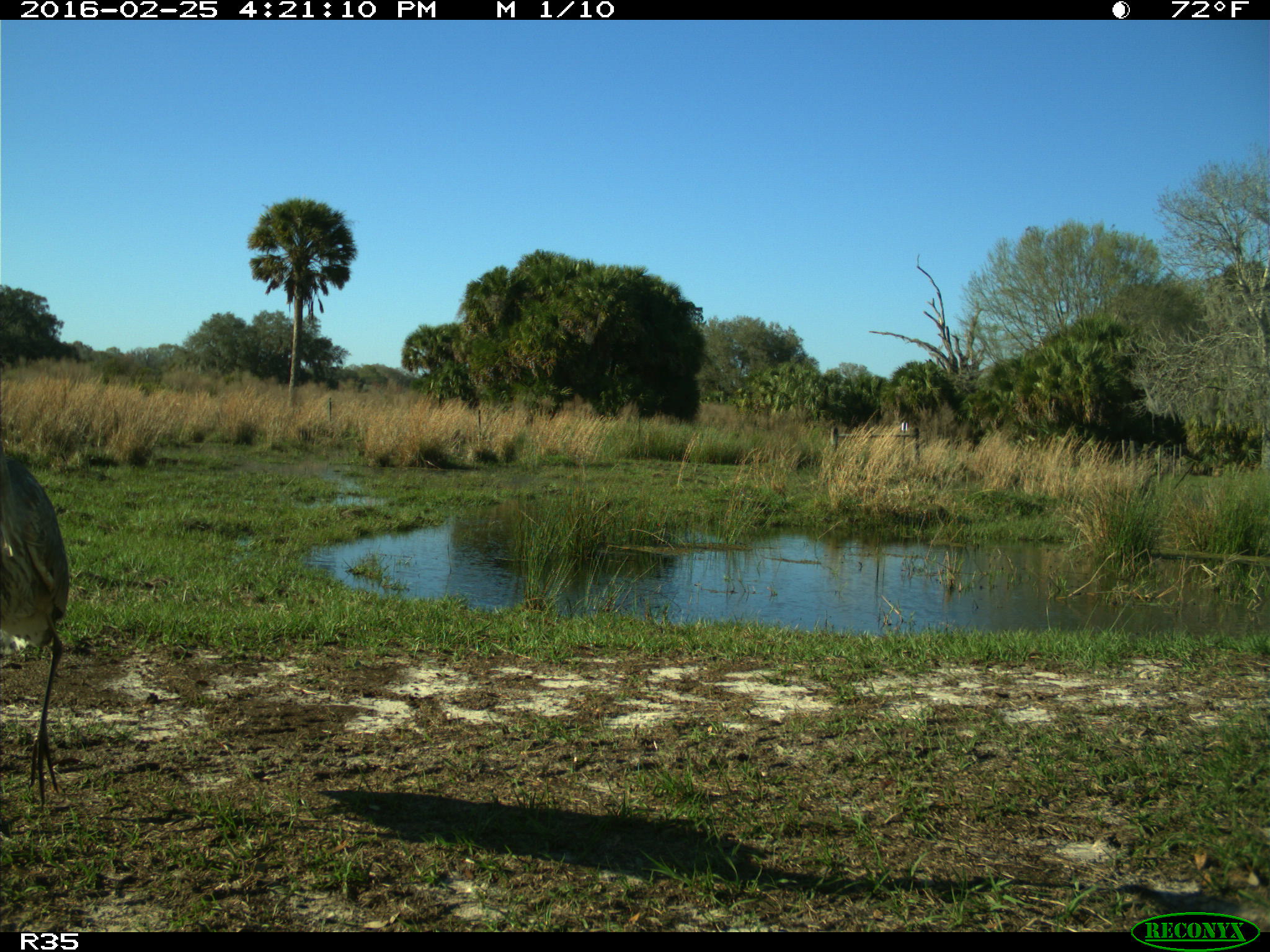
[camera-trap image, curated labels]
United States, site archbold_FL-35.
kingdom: Animalia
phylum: Chordata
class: Aves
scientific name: Aves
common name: birds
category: unidentified bird